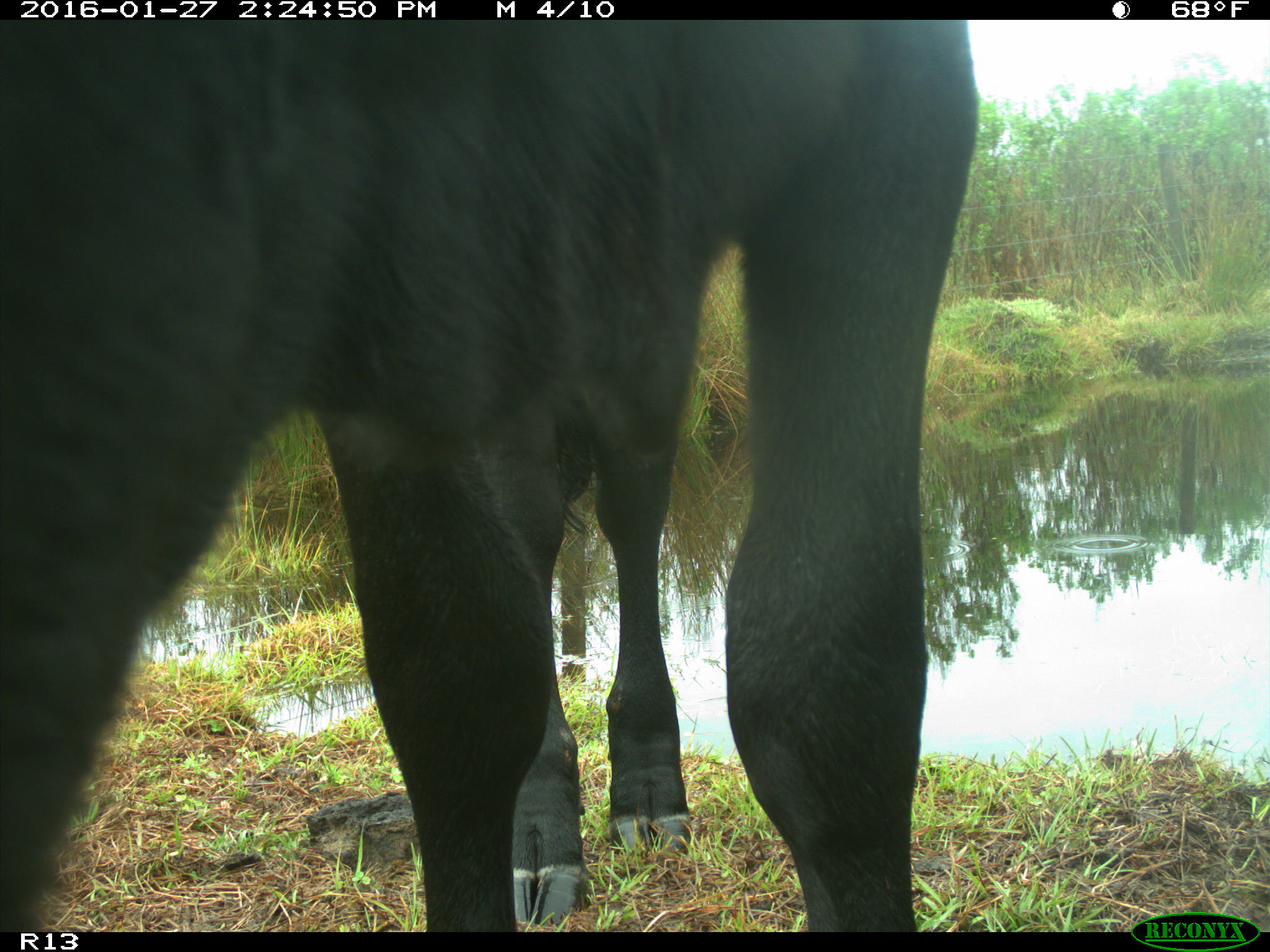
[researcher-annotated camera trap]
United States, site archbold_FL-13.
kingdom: Animalia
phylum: Chordata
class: Mammalia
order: Artiodactyla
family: Bovidae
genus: Bos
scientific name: Bos taurus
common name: domestic cow